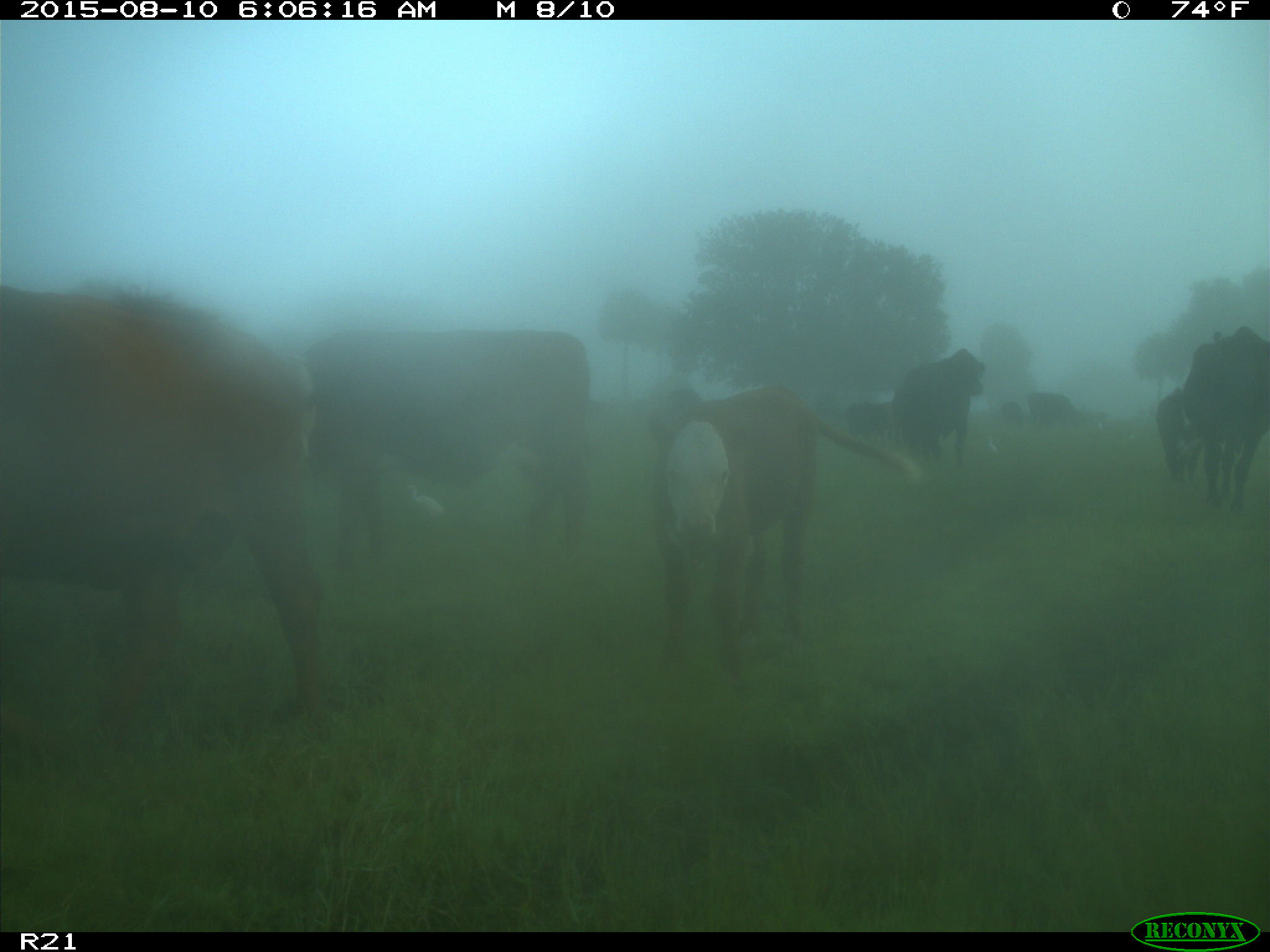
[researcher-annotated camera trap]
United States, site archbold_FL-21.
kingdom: Animalia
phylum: Chordata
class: Mammalia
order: Artiodactyla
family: Bovidae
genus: Bos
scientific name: Bos taurus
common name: domestic cow